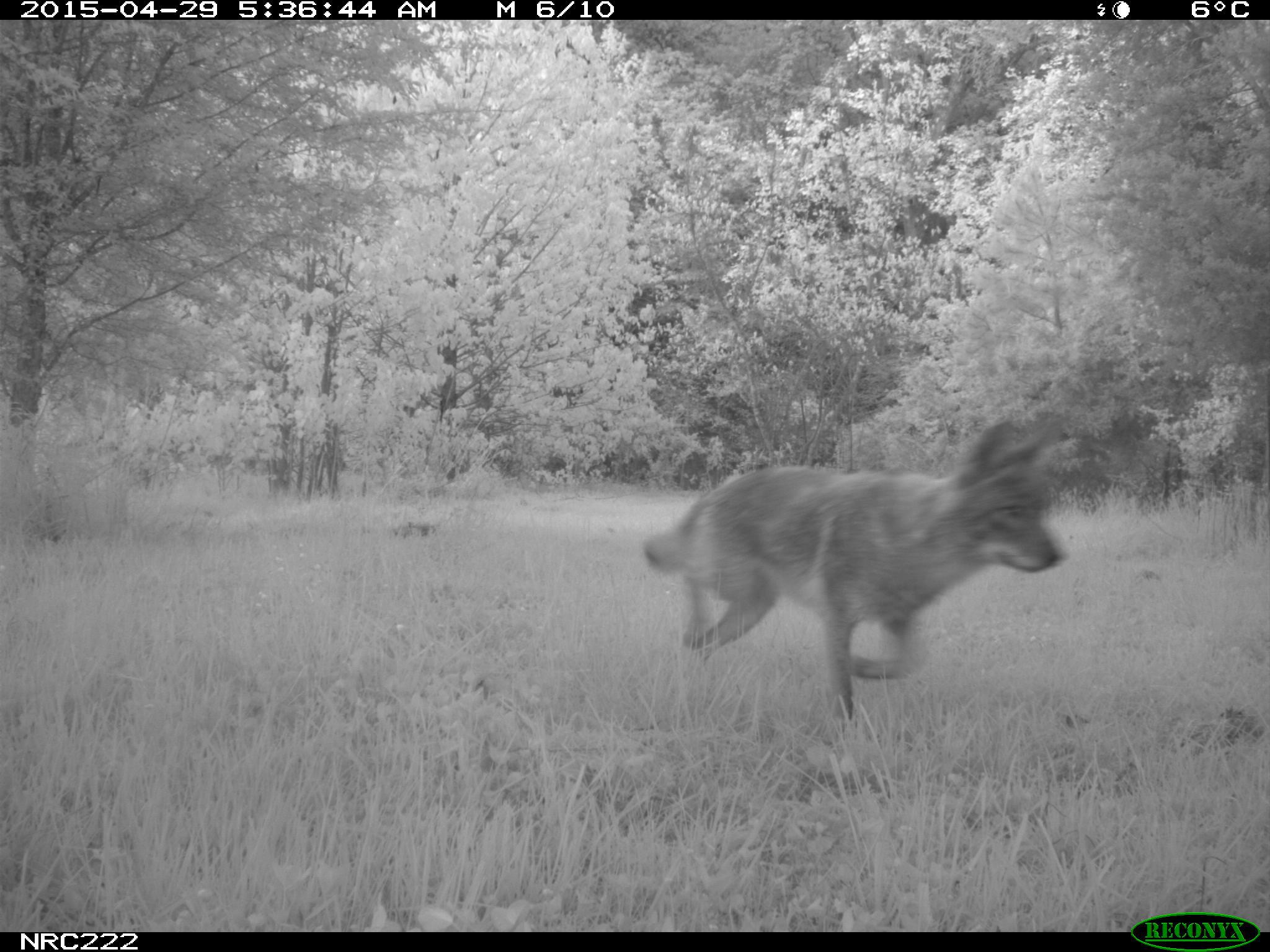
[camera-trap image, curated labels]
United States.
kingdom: Animalia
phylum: Chordata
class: Mammalia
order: Carnivora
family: Canidae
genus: Canis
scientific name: Canis latrans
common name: coyote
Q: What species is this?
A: Coyote (Canis latrans).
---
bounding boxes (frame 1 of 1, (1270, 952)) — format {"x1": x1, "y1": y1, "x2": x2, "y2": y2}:
Coyote: {"x1": 622, "y1": 408, "x2": 1091, "y2": 732}